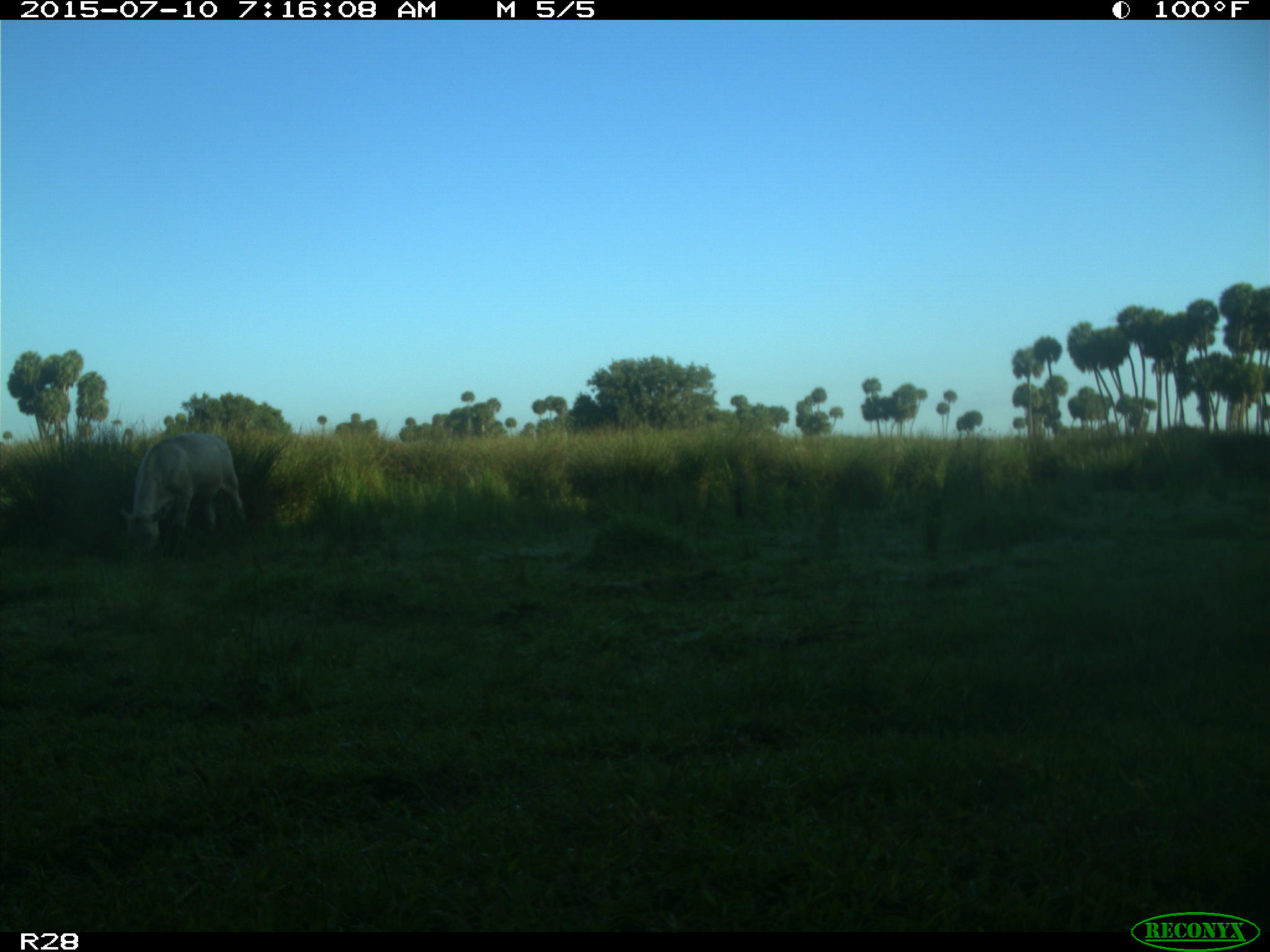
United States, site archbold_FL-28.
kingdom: Animalia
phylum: Chordata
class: Mammalia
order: Artiodactyla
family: Bovidae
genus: Bos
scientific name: Bos taurus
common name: domestic cow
Bos taurus (domestic cow).